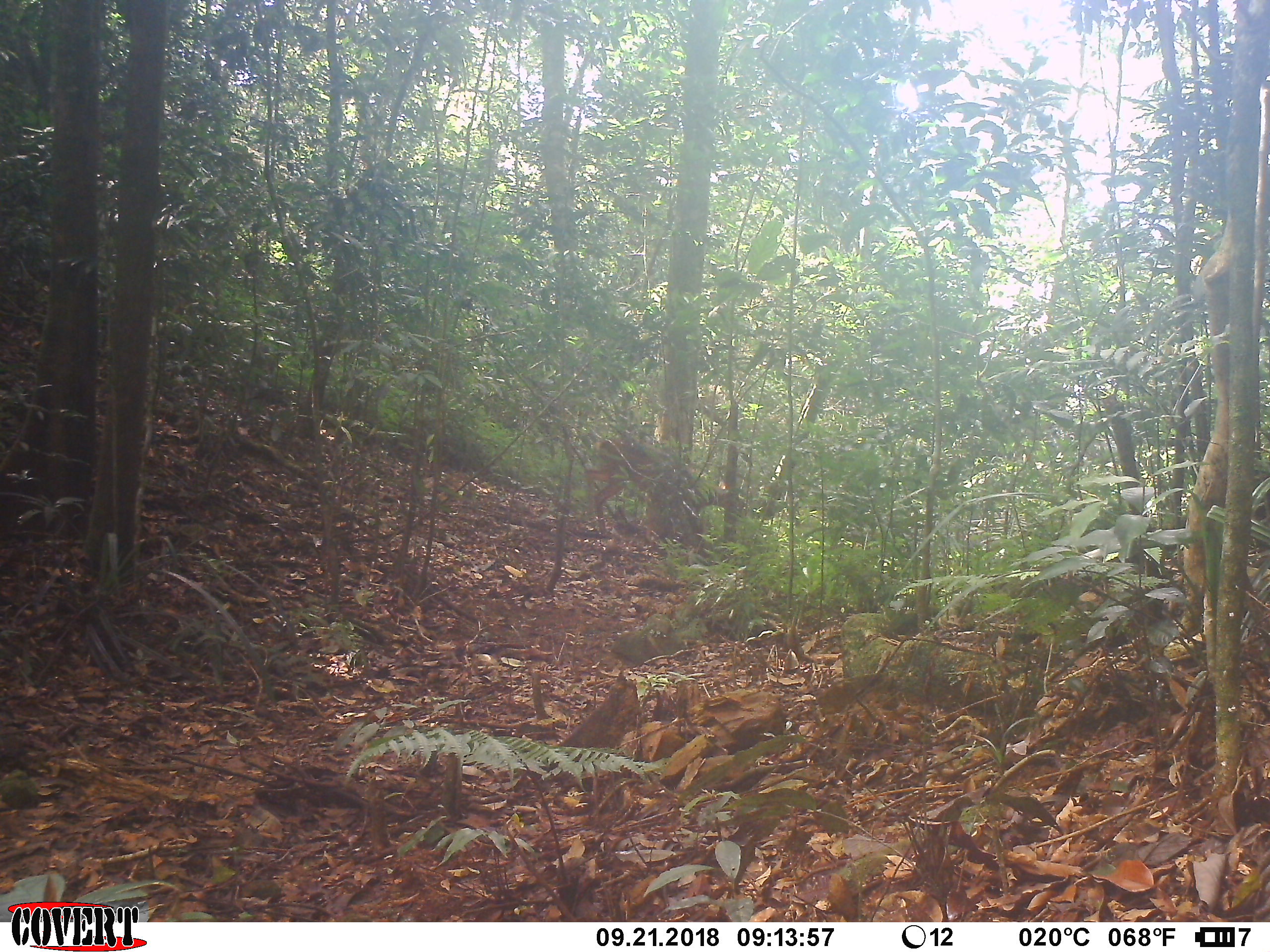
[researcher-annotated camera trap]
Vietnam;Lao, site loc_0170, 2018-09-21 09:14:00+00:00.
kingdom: Animalia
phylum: Chordata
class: Mammalia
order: Artiodactyla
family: Cervidae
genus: Muntiacus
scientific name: Muntiacus vuquangensis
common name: large-antlered muntjac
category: large antlered muntjac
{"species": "large antlered muntjac (large-antlered muntjac) (Muntiacus vuquangensis)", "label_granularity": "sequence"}